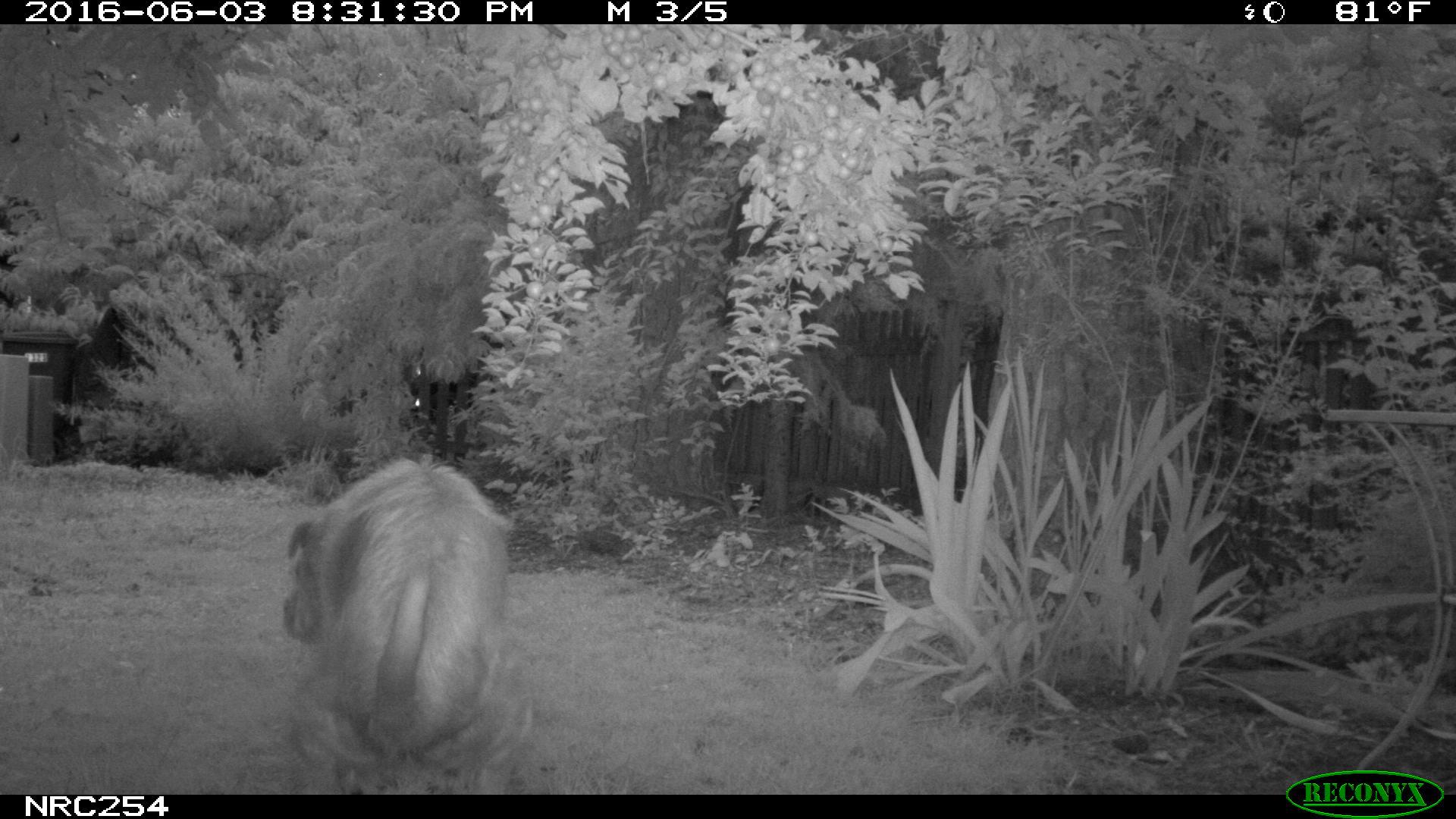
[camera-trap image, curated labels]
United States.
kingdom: Animalia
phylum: Chordata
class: Mammalia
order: Carnivora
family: Canidae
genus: Canis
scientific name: Canis familiaris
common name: domestic dog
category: Dog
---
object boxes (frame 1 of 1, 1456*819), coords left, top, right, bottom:
Dog: 266, 444, 539, 792